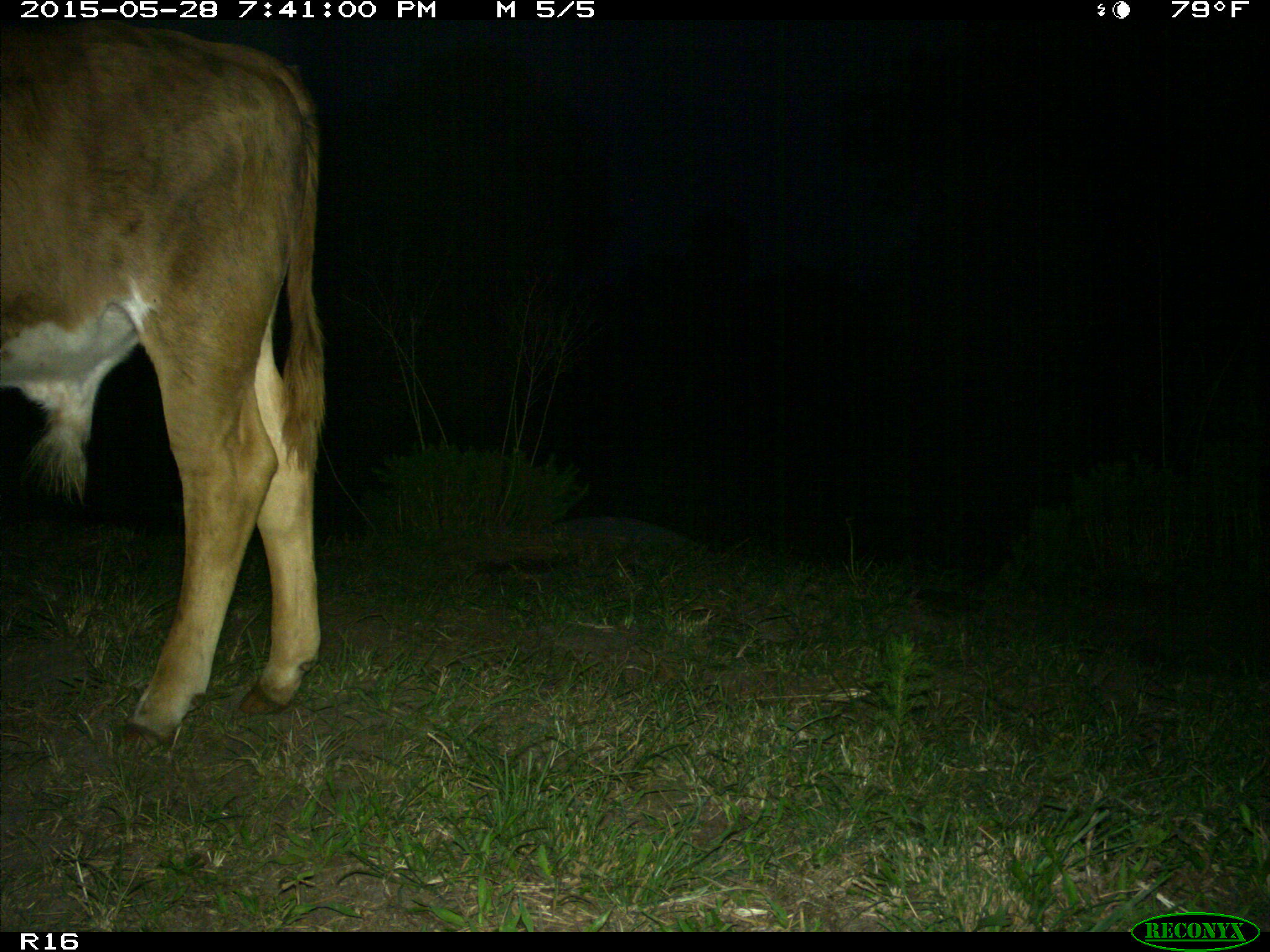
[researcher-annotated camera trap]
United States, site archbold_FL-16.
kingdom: Animalia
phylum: Chordata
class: Mammalia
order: Artiodactyla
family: Bovidae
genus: Bos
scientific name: Bos taurus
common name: domestic cow